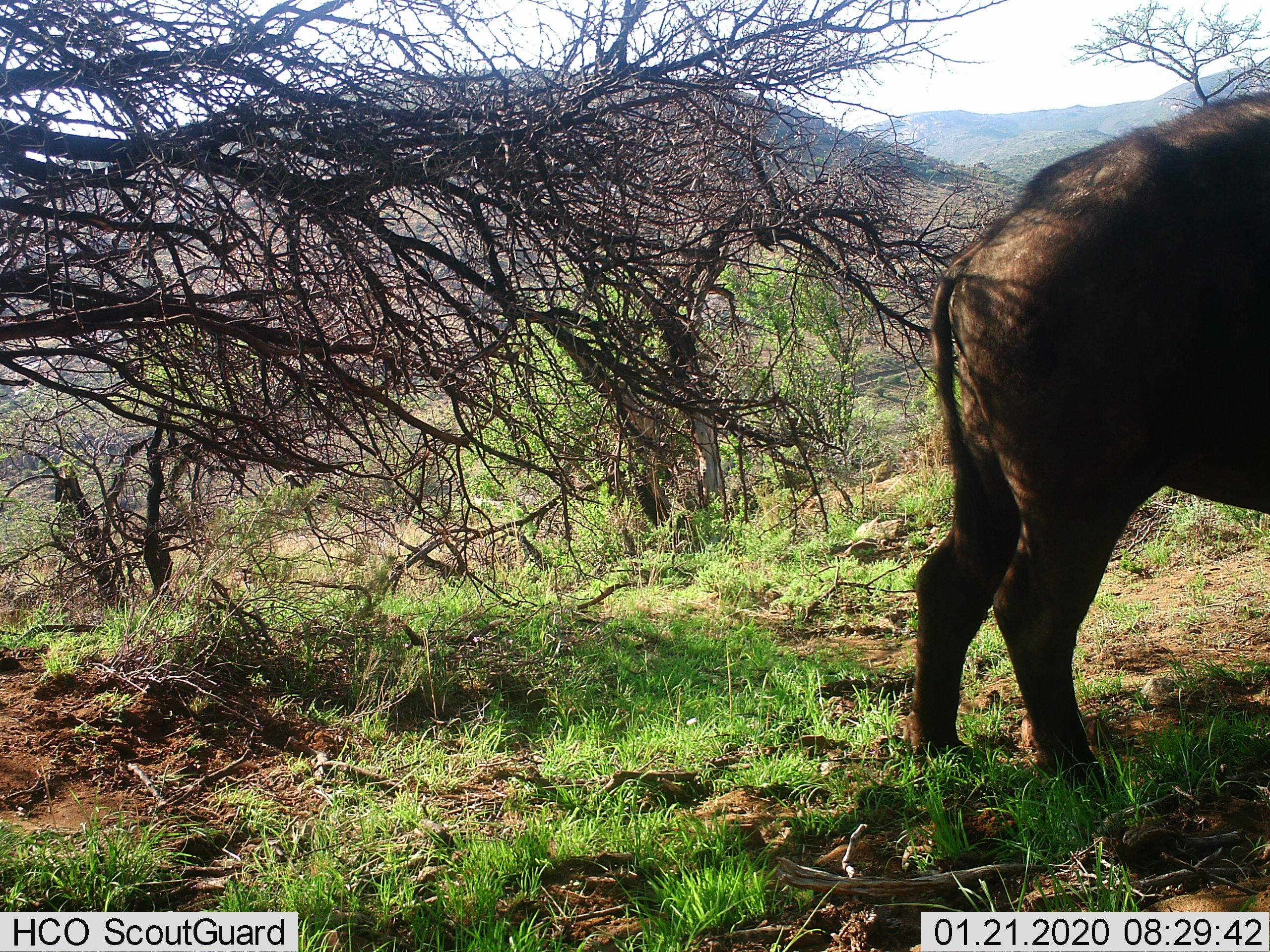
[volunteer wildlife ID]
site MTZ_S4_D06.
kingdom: Animalia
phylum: Chordata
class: Mammalia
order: Artiodactyla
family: Bovidae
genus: Syncerus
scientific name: Syncerus caffer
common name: african buffalo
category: buffalo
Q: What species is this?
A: Buffalo (african buffalo) (Syncerus caffer).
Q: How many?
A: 1.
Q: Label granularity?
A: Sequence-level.